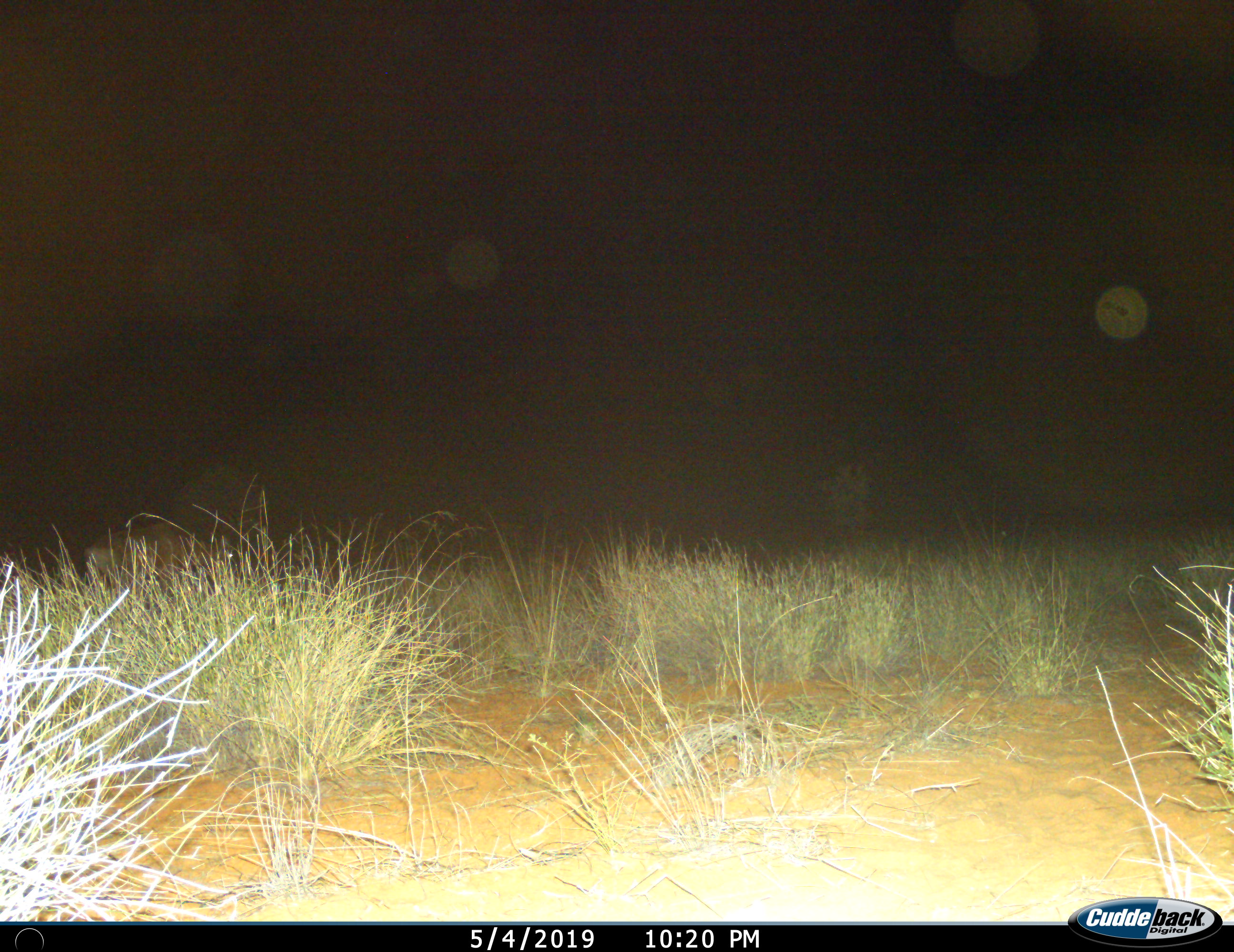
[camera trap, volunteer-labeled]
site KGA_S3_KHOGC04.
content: unidentified animal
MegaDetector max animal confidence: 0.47